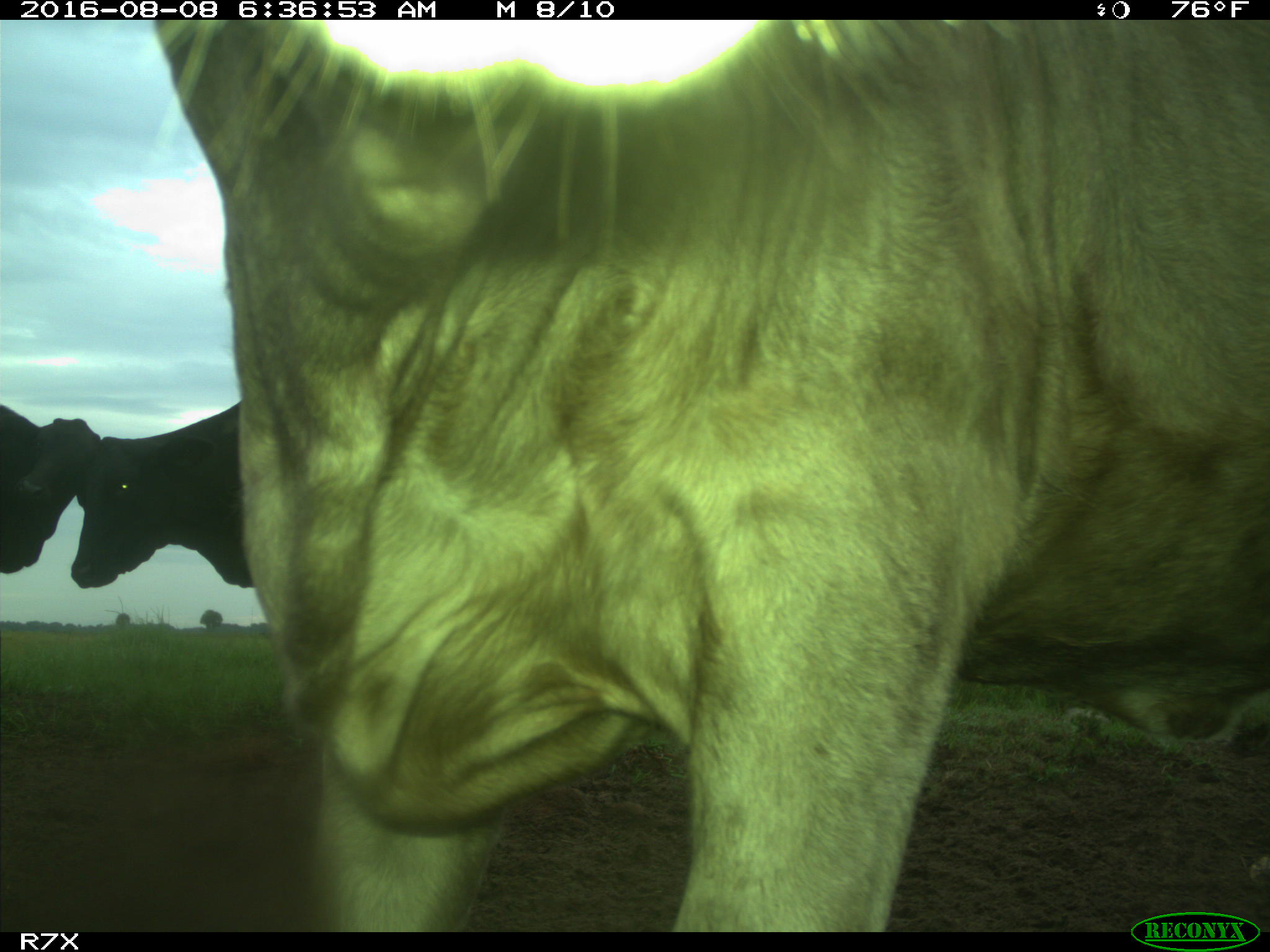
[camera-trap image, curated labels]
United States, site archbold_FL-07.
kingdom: Animalia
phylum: Chordata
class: Mammalia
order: Artiodactyla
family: Bovidae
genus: Bos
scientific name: Bos taurus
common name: domestic cow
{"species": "Bos taurus (domestic cow)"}